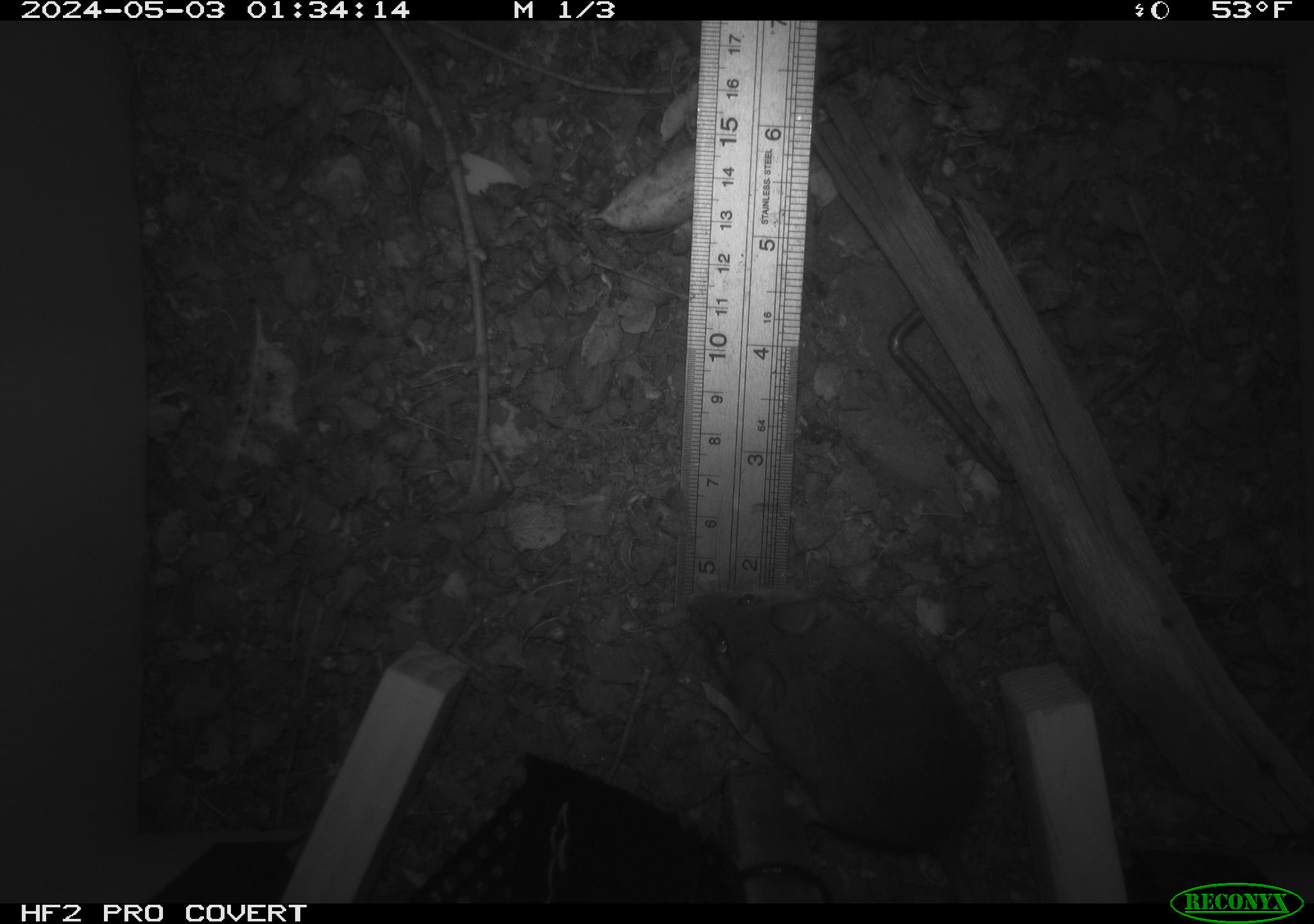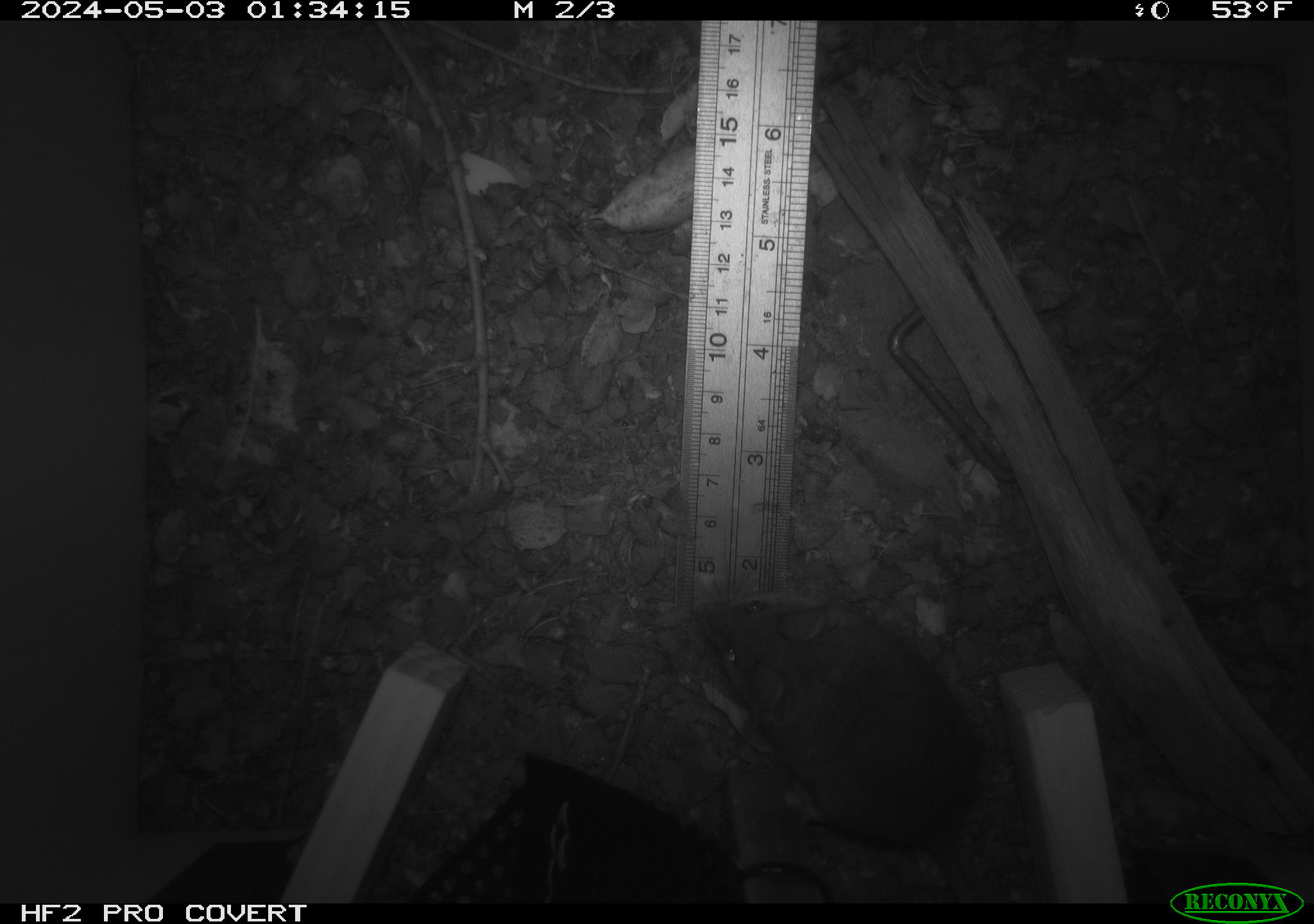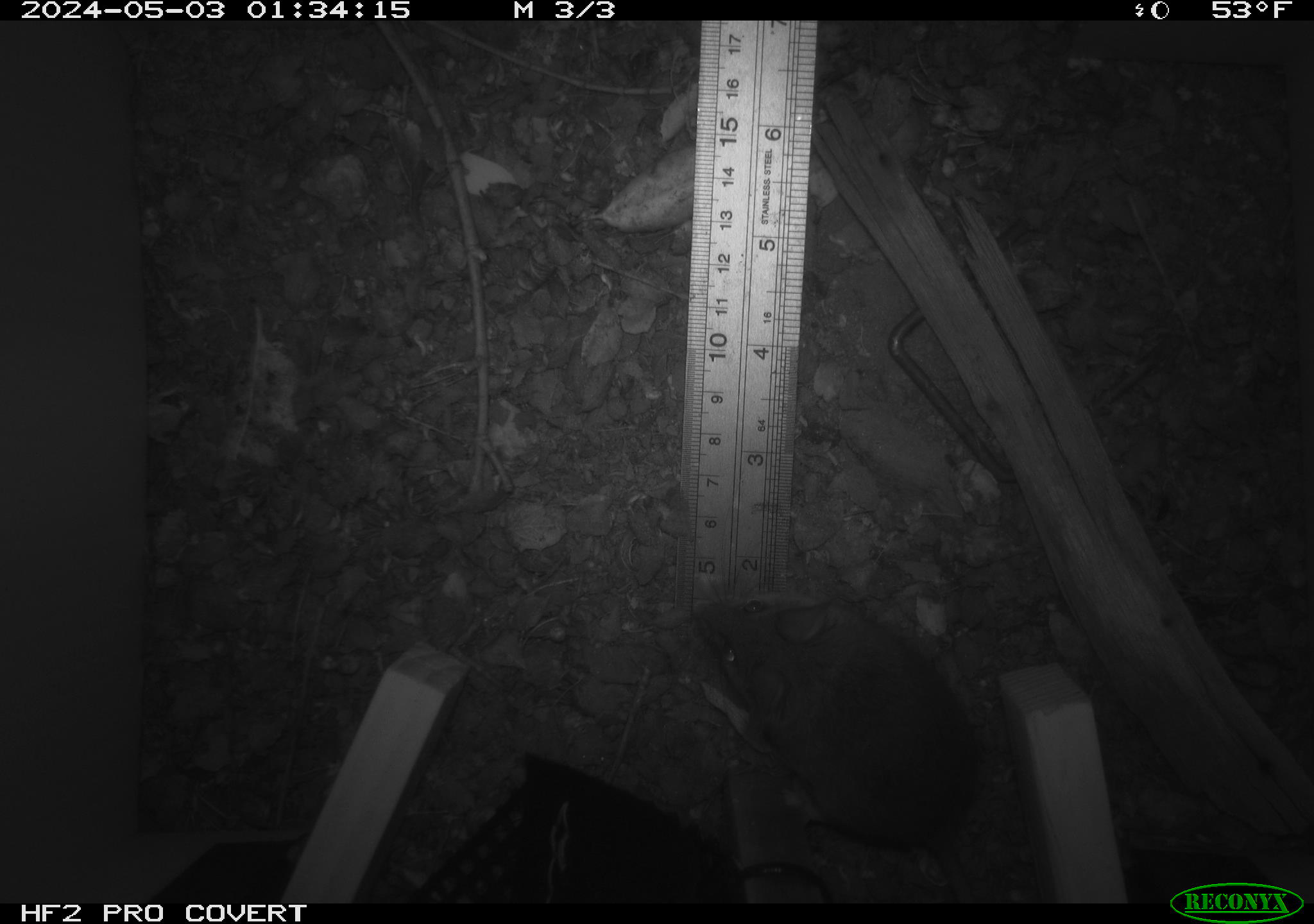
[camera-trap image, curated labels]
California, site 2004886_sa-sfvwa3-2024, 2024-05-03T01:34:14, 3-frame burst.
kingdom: Animalia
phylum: Chordata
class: Mammalia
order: Rodentia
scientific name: Rodentia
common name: mouse species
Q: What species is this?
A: Mouse species (Rodentia).